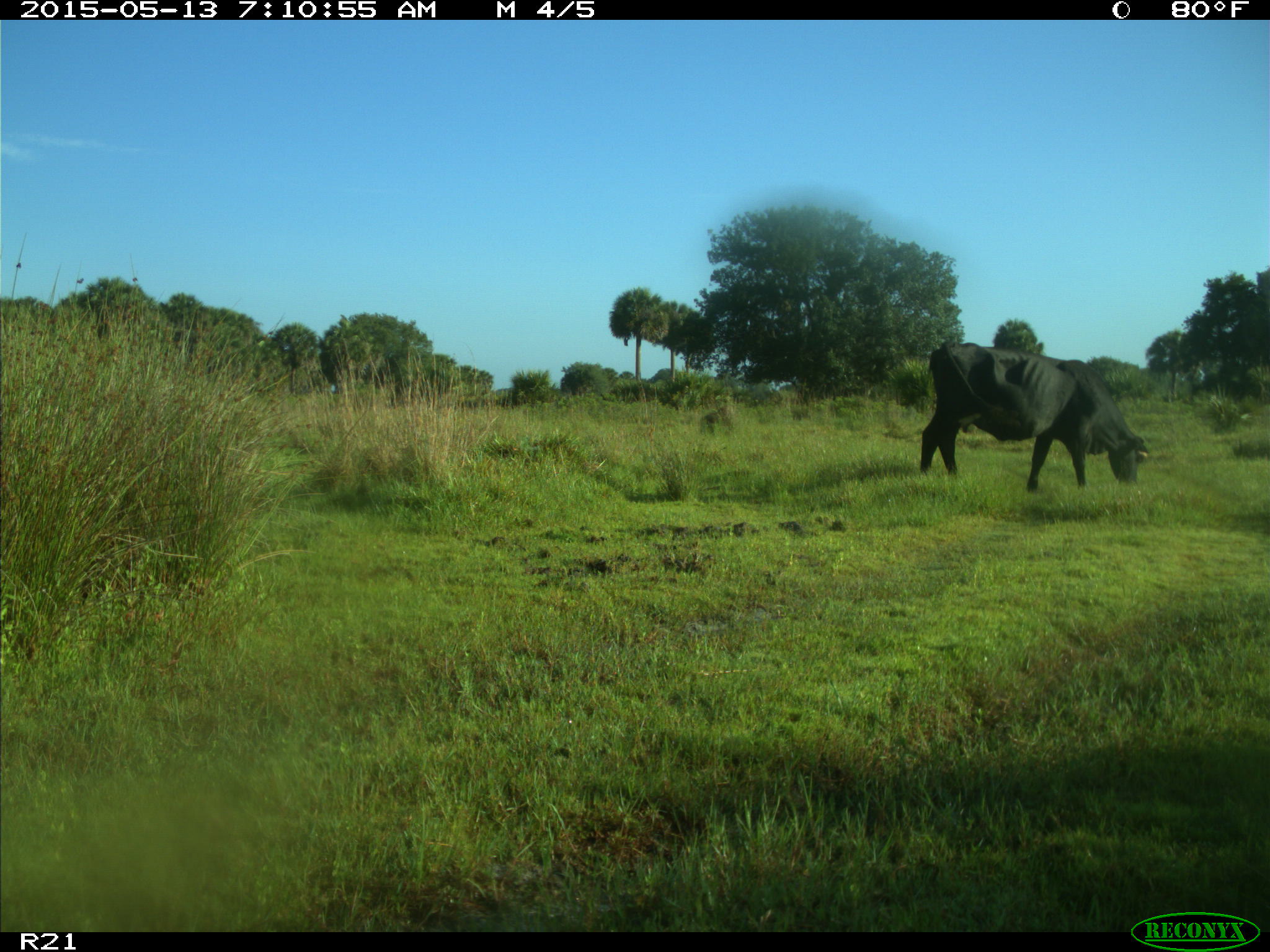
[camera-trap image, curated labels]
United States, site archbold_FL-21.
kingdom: Animalia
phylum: Chordata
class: Mammalia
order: Artiodactyla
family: Bovidae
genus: Bos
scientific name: Bos taurus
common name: domestic cow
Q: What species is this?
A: Bos taurus (domestic cow).